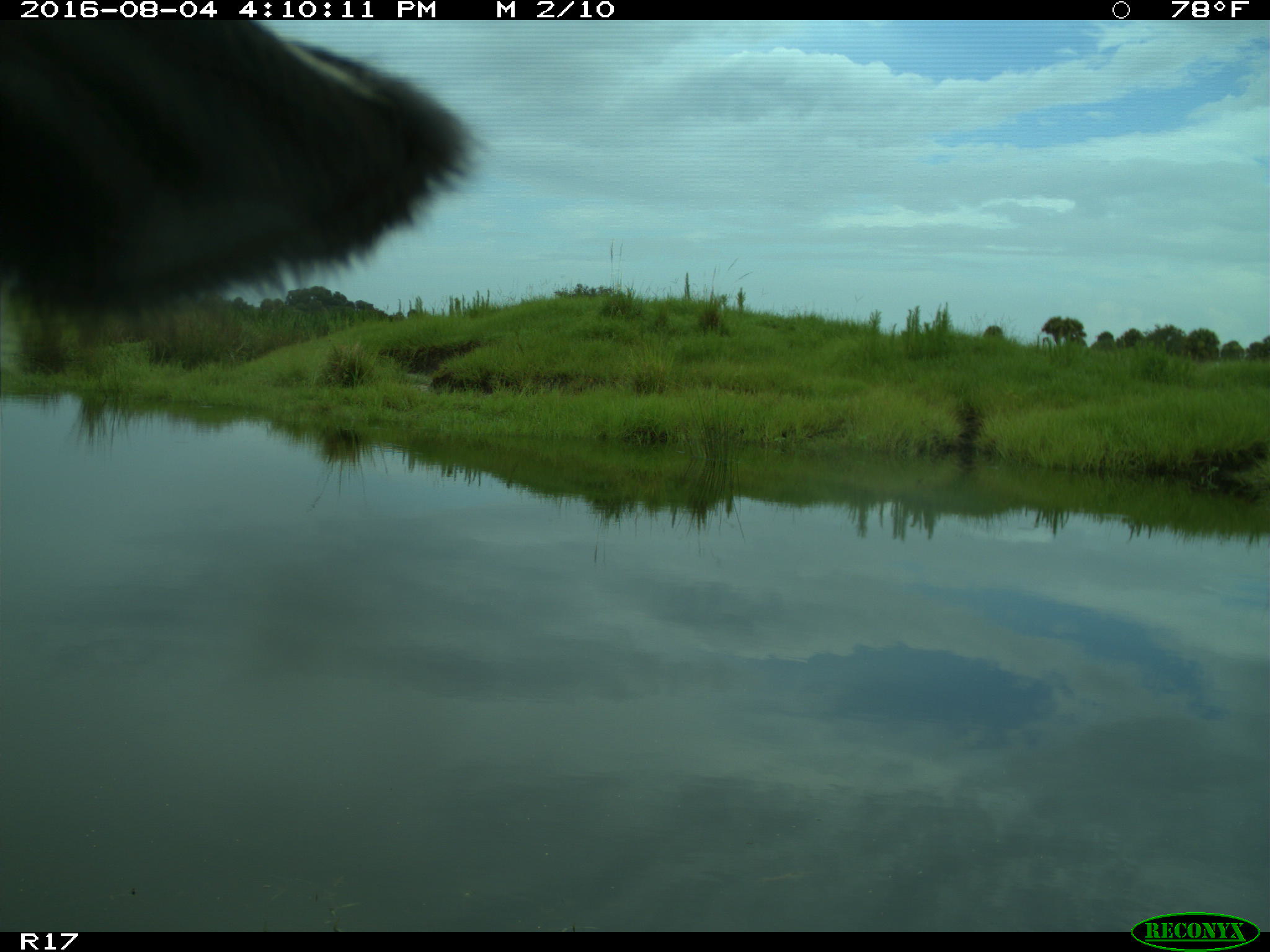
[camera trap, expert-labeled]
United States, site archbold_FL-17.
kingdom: Animalia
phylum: Chordata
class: Mammalia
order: Artiodactyla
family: Bovidae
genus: Bos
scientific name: Bos taurus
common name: domestic cow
Bos taurus (domestic cow).